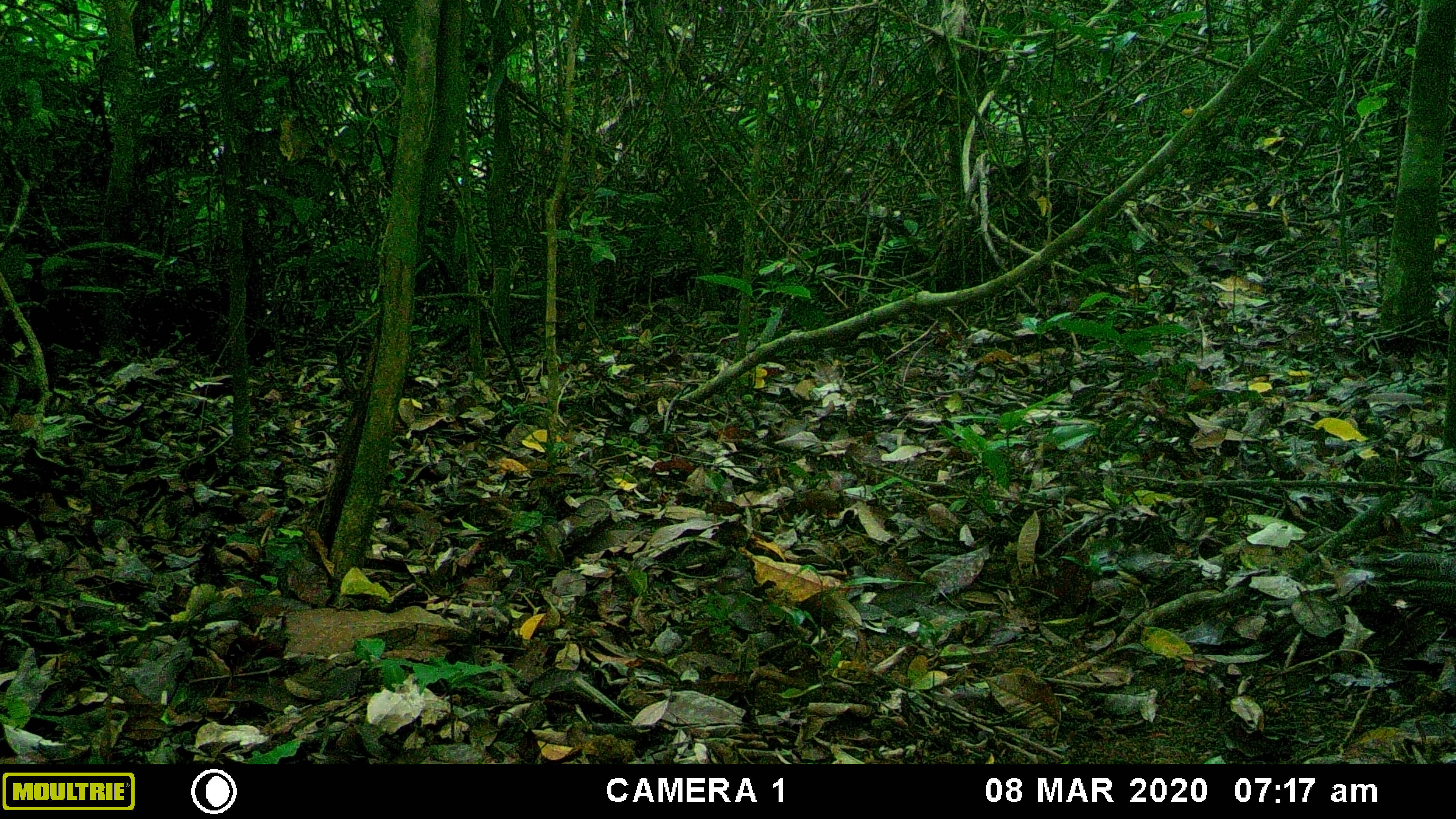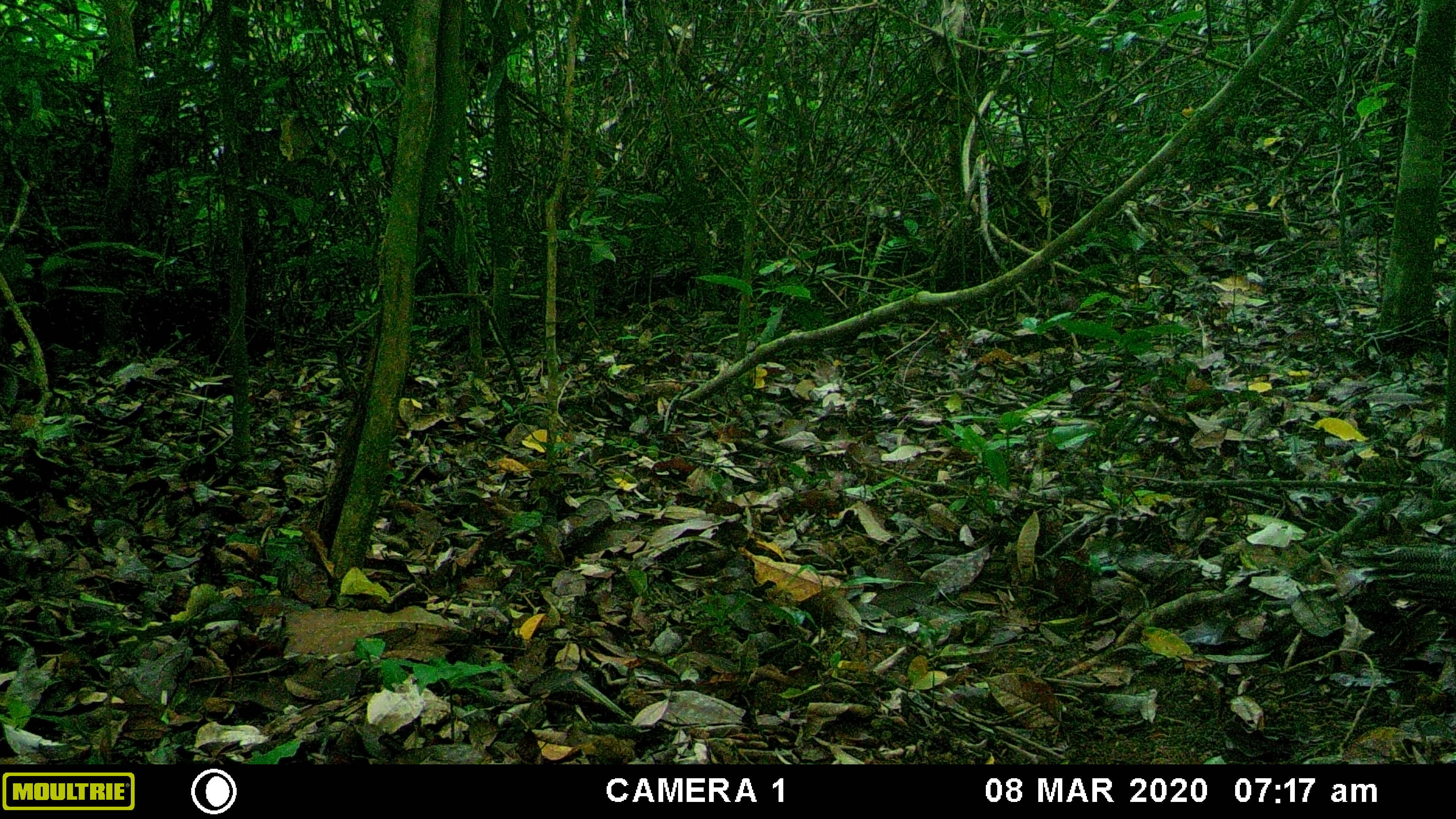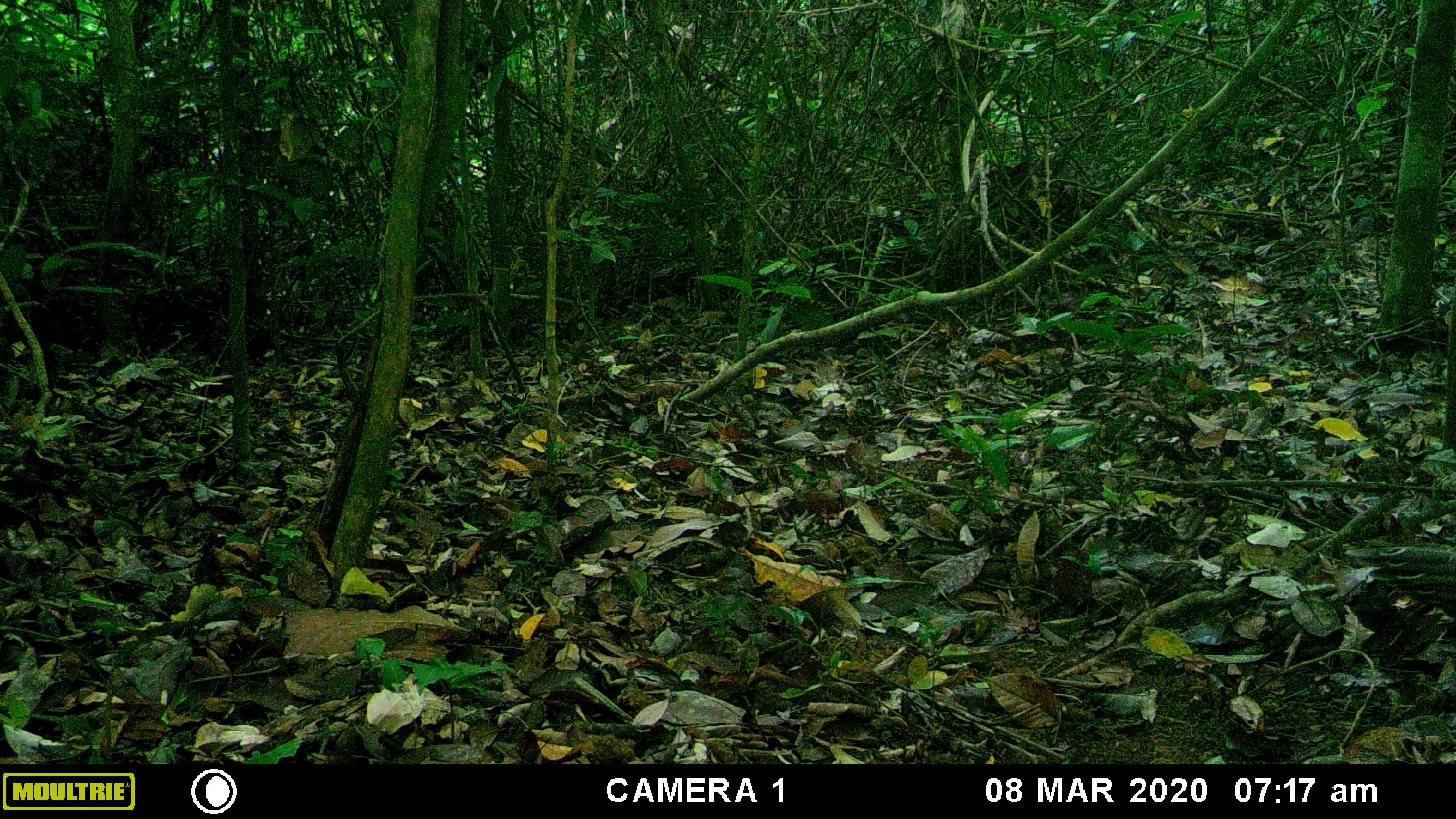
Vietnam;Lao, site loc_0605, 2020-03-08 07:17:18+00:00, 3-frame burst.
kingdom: Animalia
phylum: Chordata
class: Aves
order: Galliformes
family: Phasianidae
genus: Polyplectron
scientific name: Polyplectron bicalcaratum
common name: gray peacock-pheasant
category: grey peacock pheasant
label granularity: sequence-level